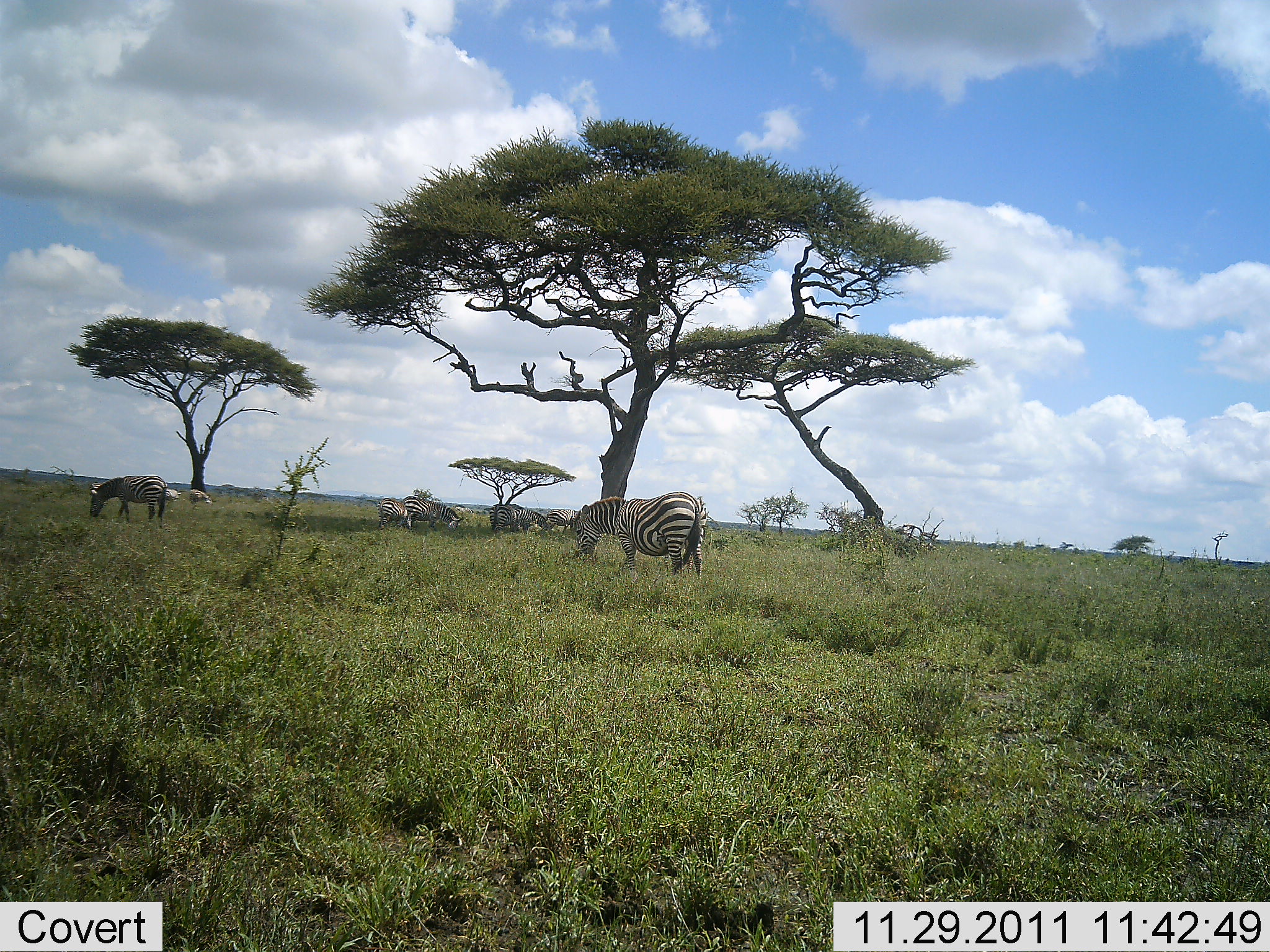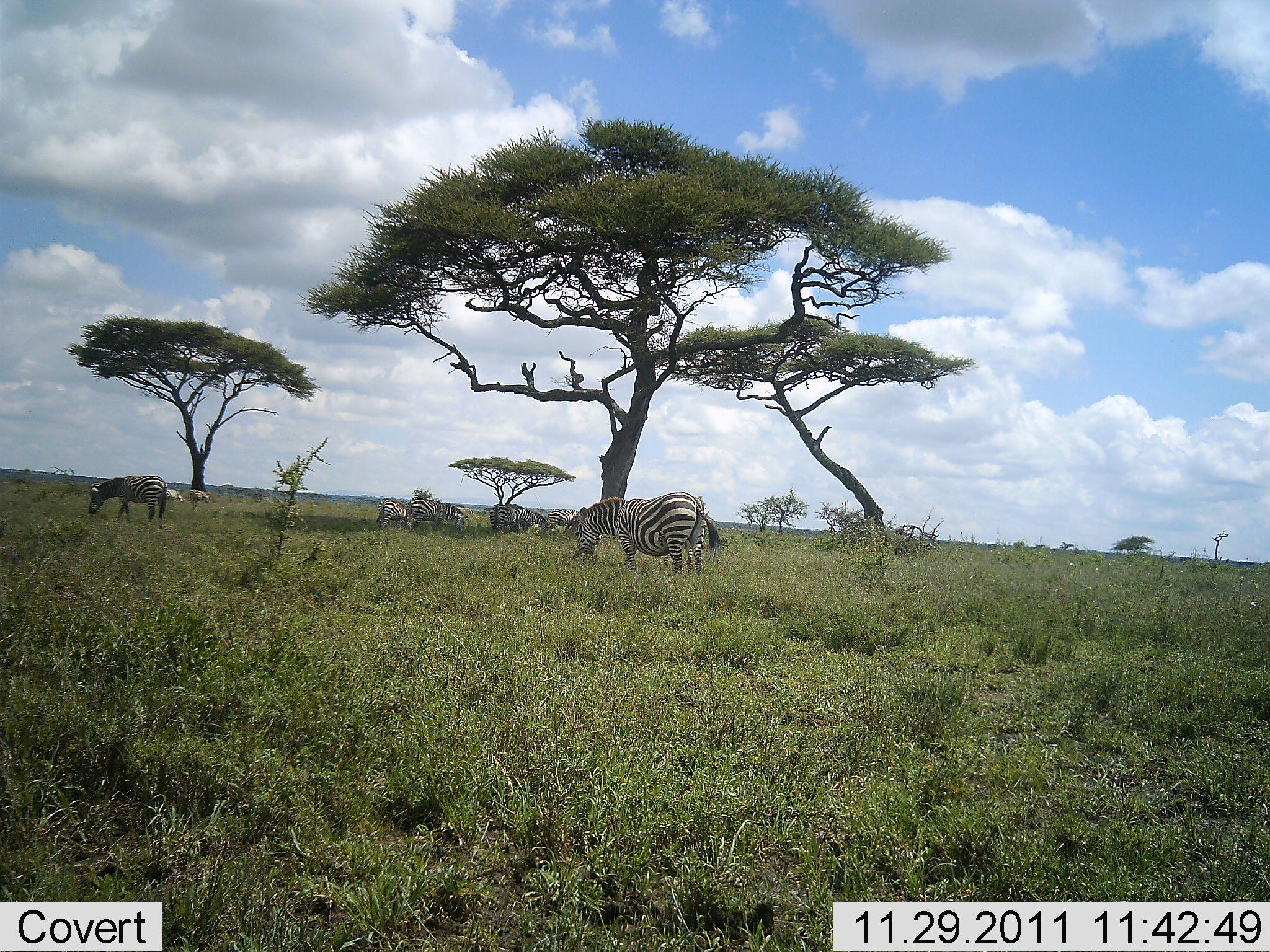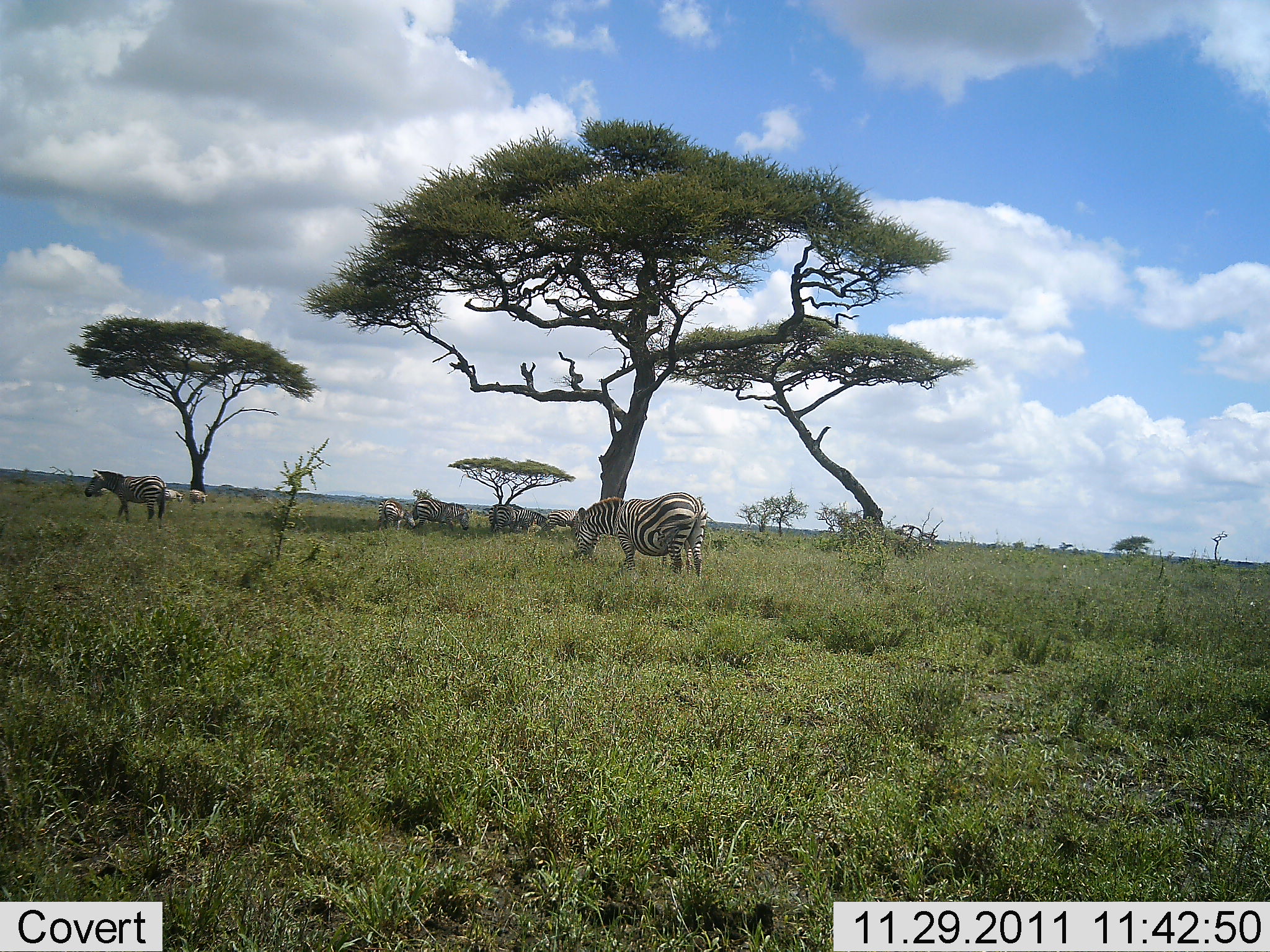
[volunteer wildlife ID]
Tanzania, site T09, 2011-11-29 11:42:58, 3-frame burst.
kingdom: Animalia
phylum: Chordata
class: Mammalia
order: Perissodactyla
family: Equidae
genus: Equus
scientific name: Equus quagga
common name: plains zebra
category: zebra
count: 7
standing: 33%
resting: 7%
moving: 13%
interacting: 0%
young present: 7%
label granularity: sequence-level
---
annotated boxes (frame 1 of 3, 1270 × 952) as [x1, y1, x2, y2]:
animal: [573, 491, 707, 582]; [89, 474, 169, 530]; [403, 495, 465, 533]; [376, 497, 413, 531]; [514, 506, 553, 537]; [488, 503, 518, 535]; [545, 508, 578, 535]; [452, 503, 475, 516]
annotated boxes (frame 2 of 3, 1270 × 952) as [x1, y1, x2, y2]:
animal: [569, 490, 724, 580]; [87, 475, 174, 523]; [405, 496, 470, 535]; [374, 496, 409, 532]; [541, 507, 580, 534]; [489, 500, 517, 535]; [514, 507, 550, 534]; [454, 504, 474, 516]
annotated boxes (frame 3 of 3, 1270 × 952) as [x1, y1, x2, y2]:
animal: [571, 492, 708, 580]; [83, 468, 168, 522]; [402, 496, 473, 533]; [377, 498, 417, 532]; [533, 508, 578, 538]; [511, 508, 548, 535]; [487, 503, 516, 536]